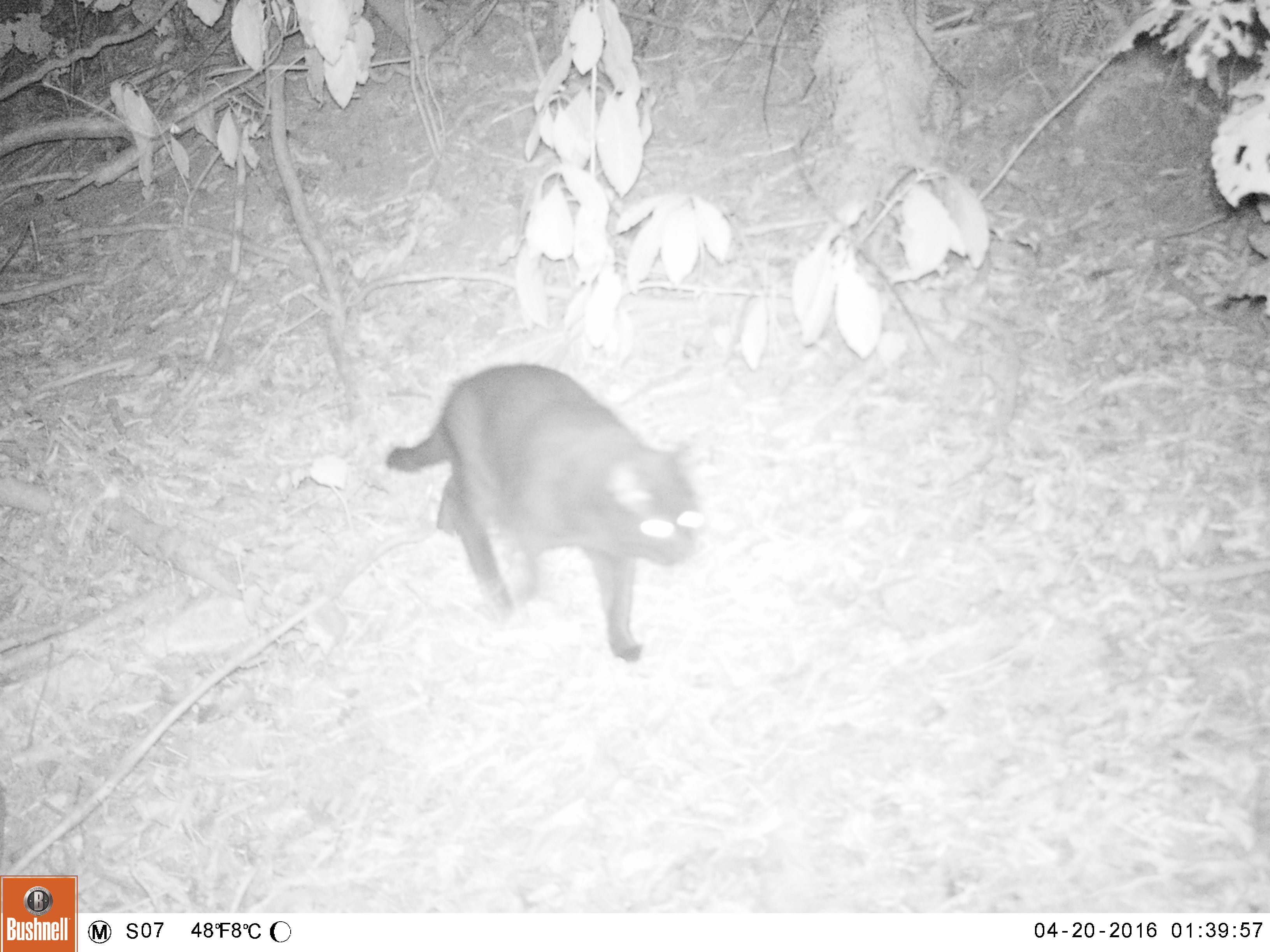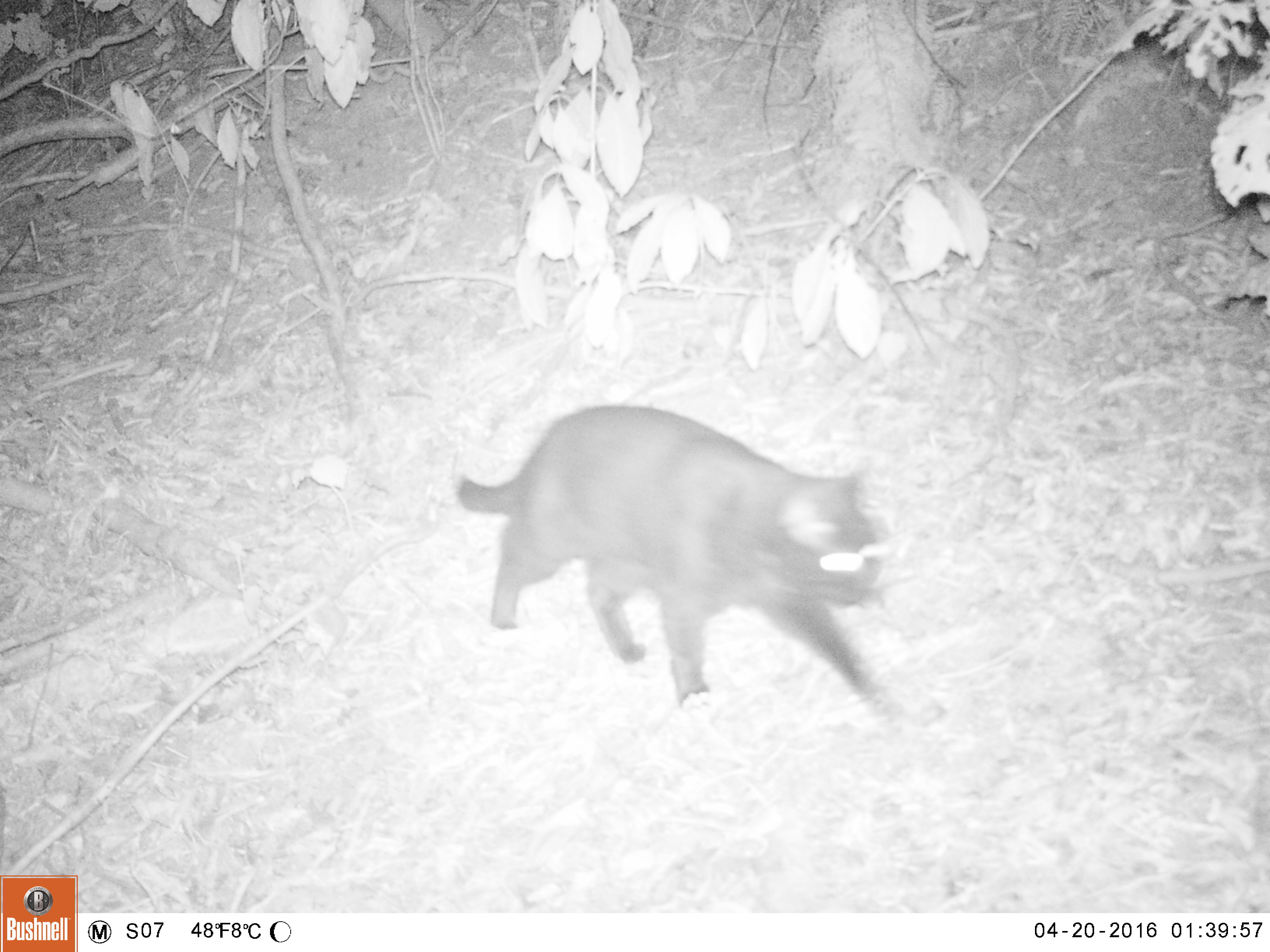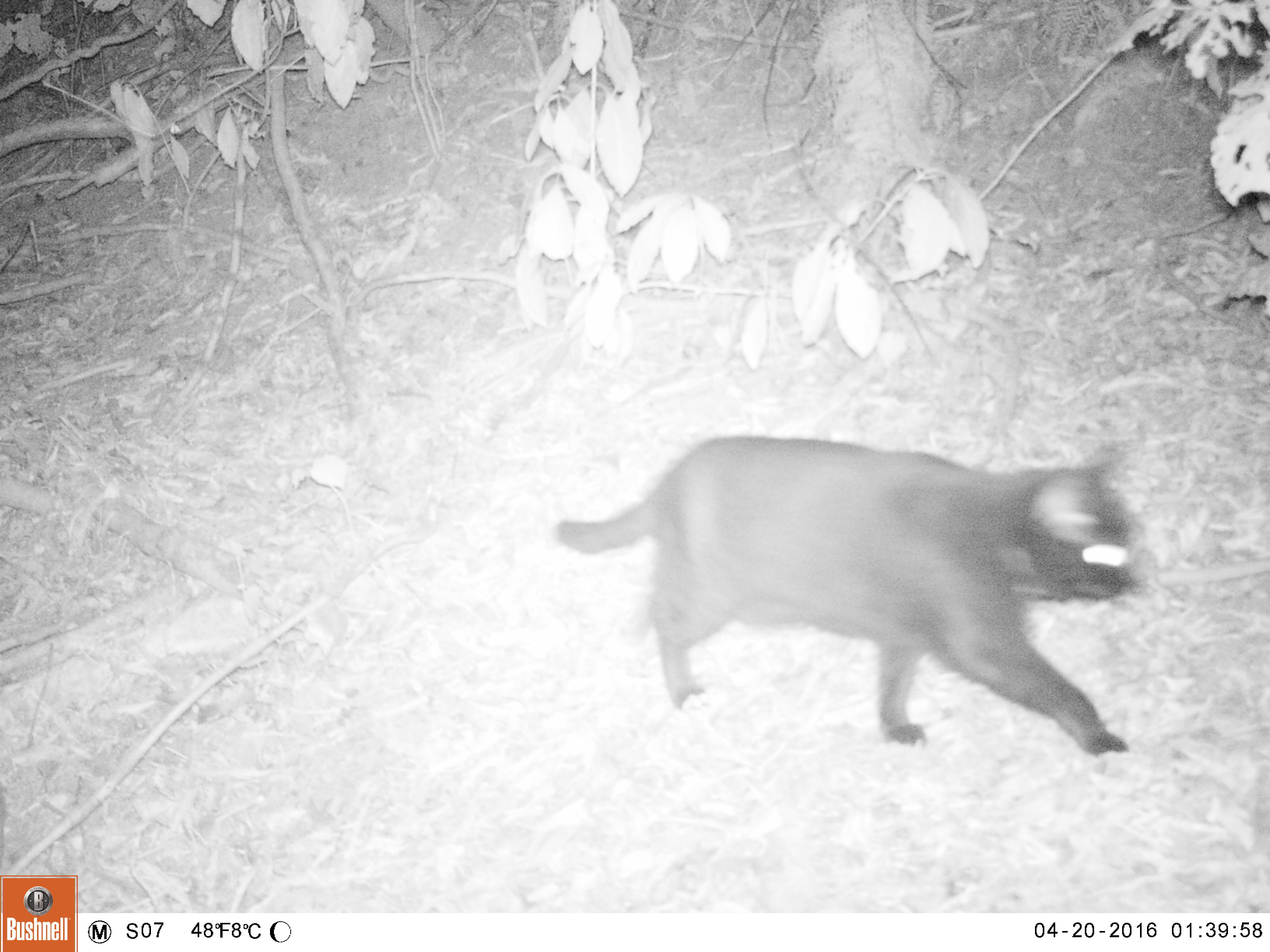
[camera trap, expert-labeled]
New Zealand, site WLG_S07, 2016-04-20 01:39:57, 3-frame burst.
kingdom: Animalia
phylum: Chordata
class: Mammalia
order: Carnivora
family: Felidae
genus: Felis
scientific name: Felis catus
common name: domestic cat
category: cat